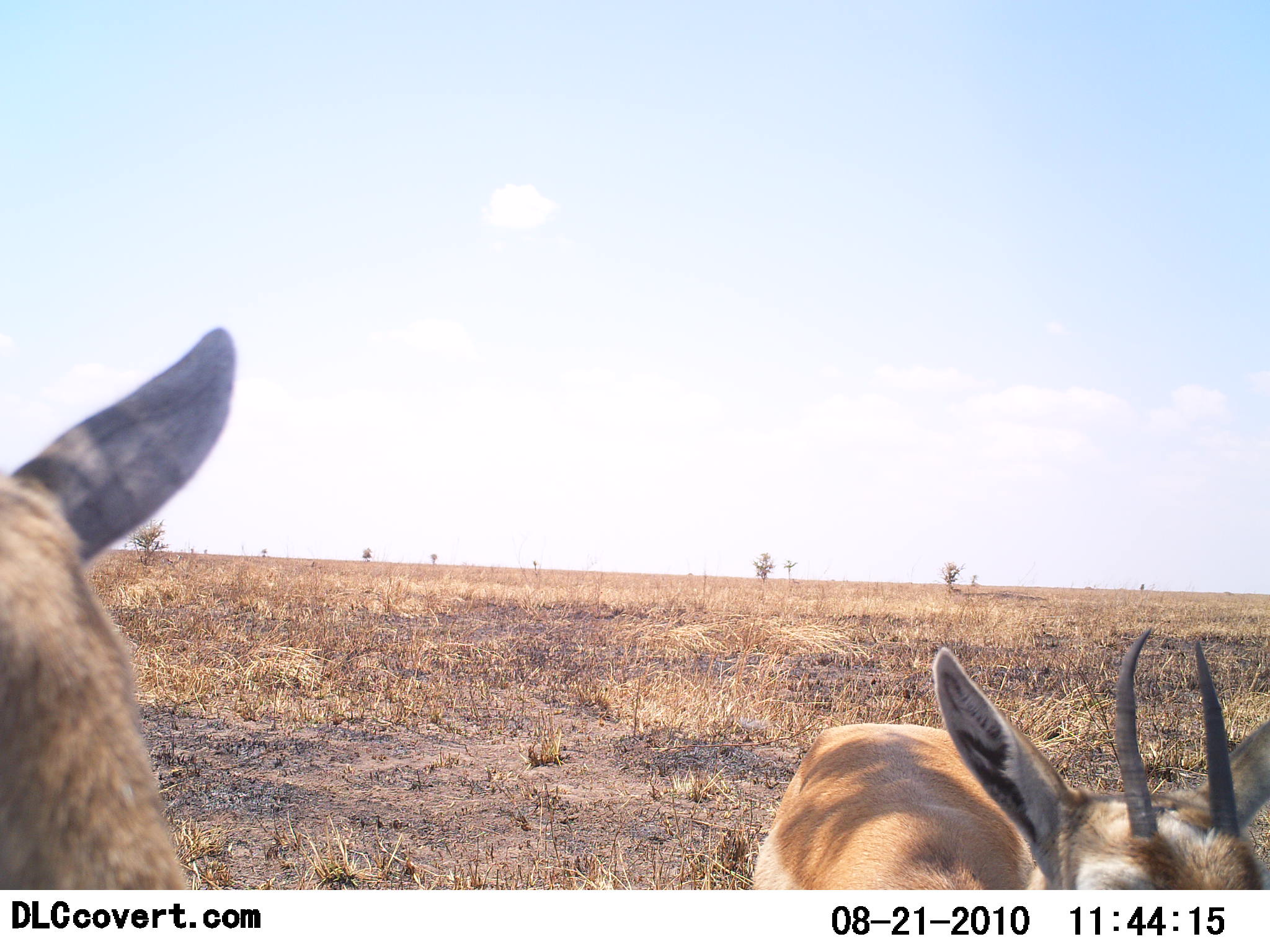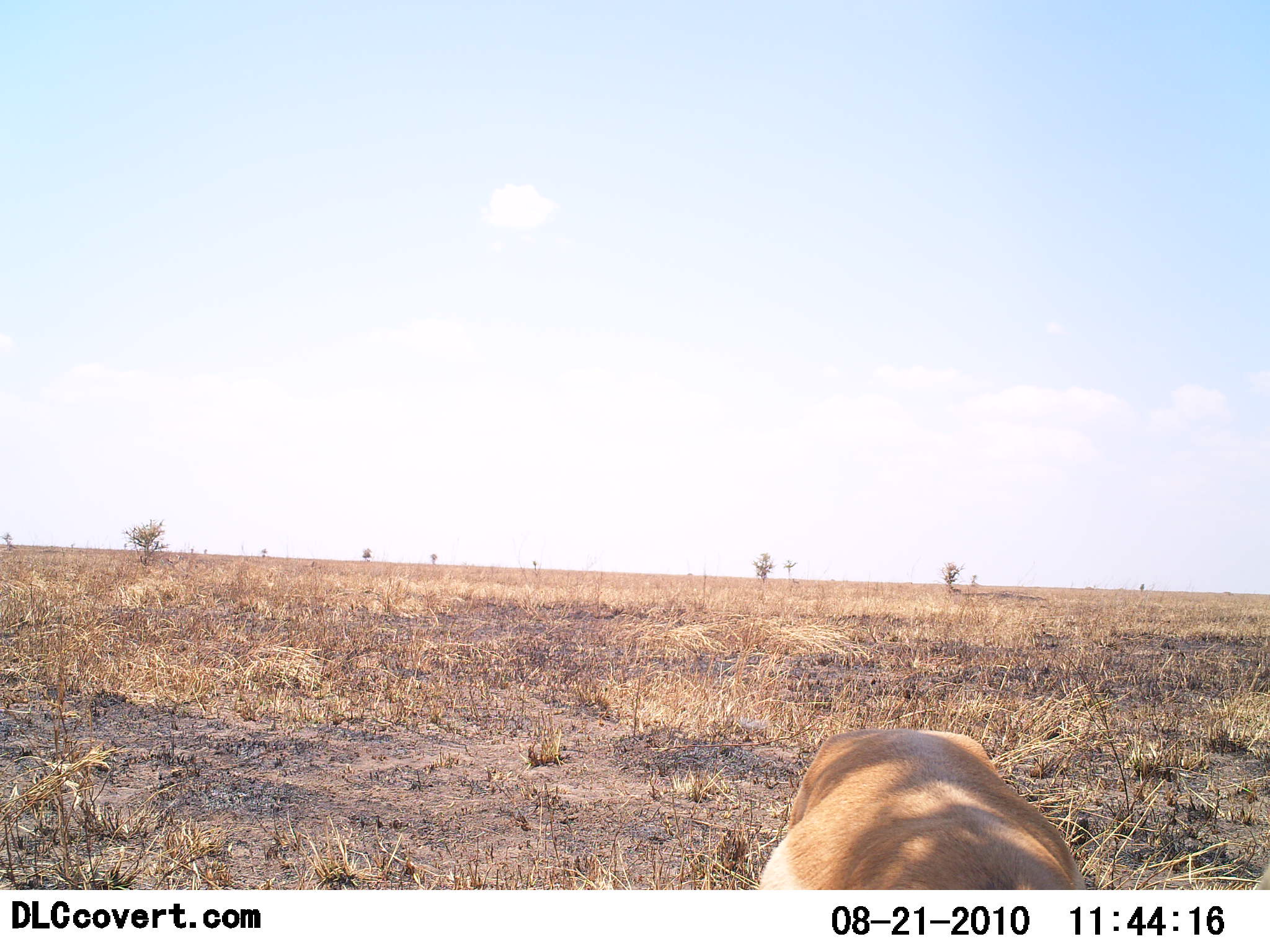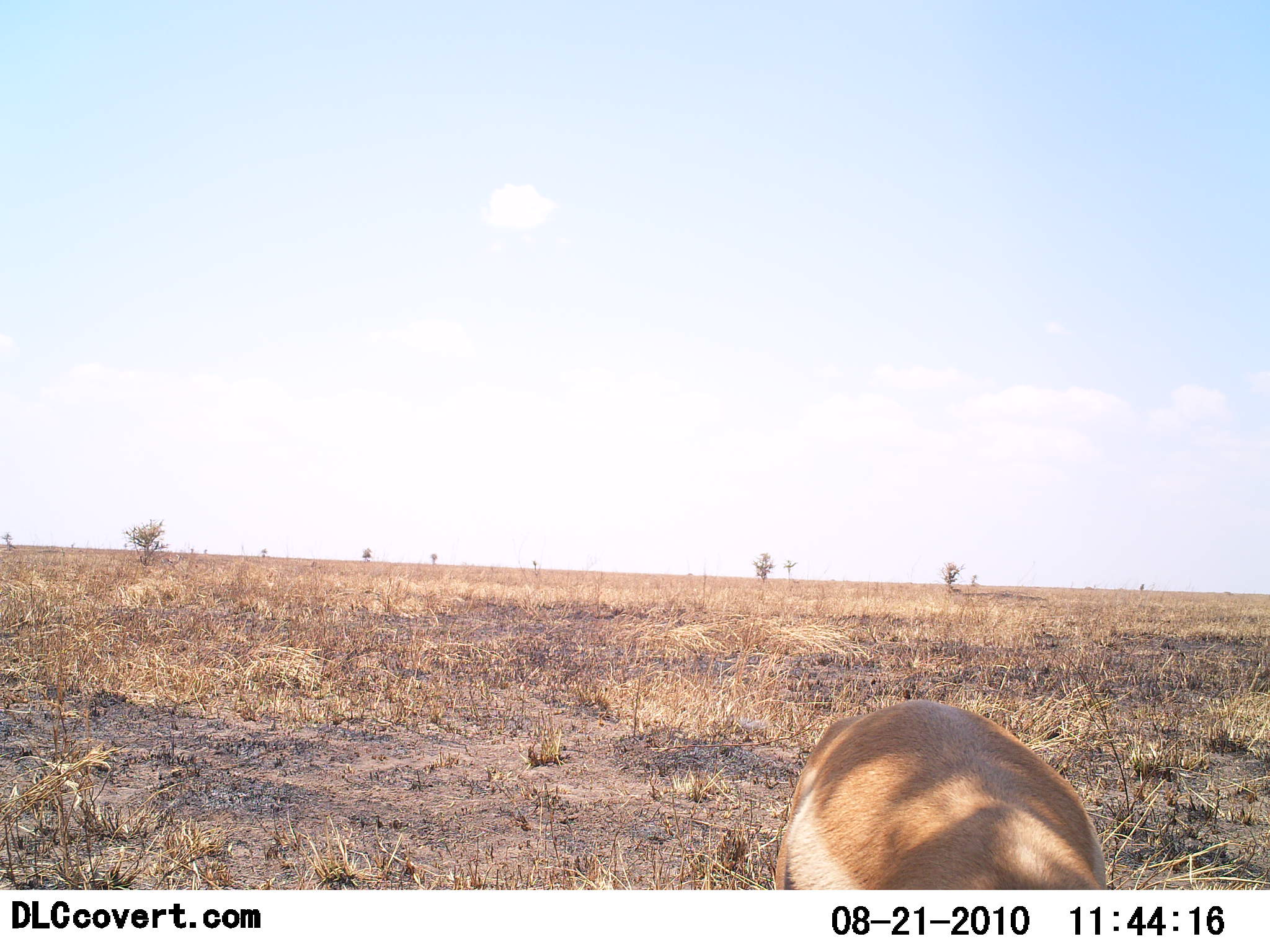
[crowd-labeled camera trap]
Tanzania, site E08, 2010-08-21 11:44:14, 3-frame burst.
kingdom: Animalia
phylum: Chordata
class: Mammalia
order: Artiodactyla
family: Bovidae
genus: Nanger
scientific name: Nanger granti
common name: grant's gazelle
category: gazellegrants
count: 2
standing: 70%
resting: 0%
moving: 10%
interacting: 20%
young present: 0%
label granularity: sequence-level